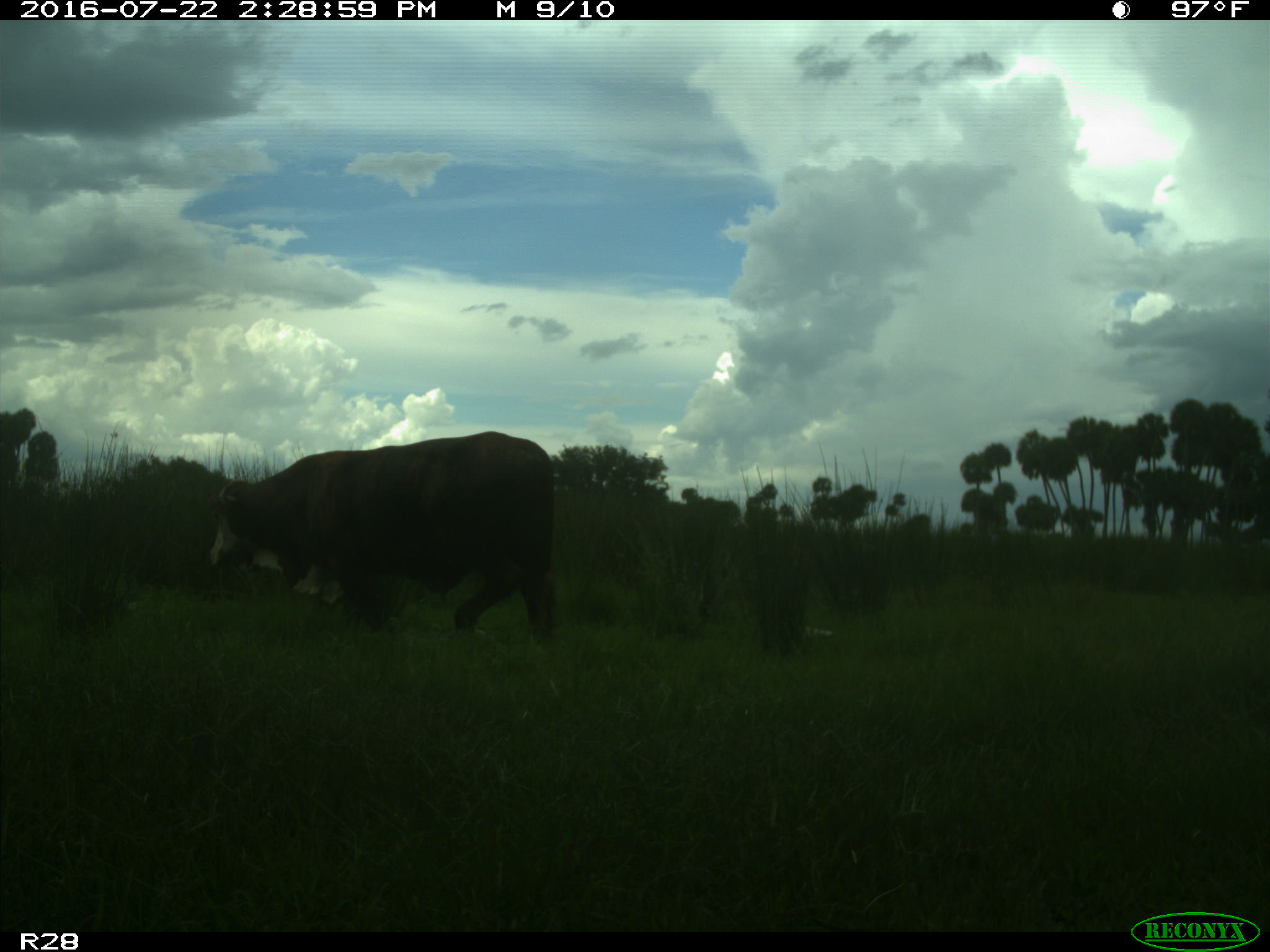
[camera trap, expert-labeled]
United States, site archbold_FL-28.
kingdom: Animalia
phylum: Chordata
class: Mammalia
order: Artiodactyla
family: Bovidae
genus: Bos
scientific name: Bos taurus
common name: domestic cow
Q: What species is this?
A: Bos taurus (domestic cow).